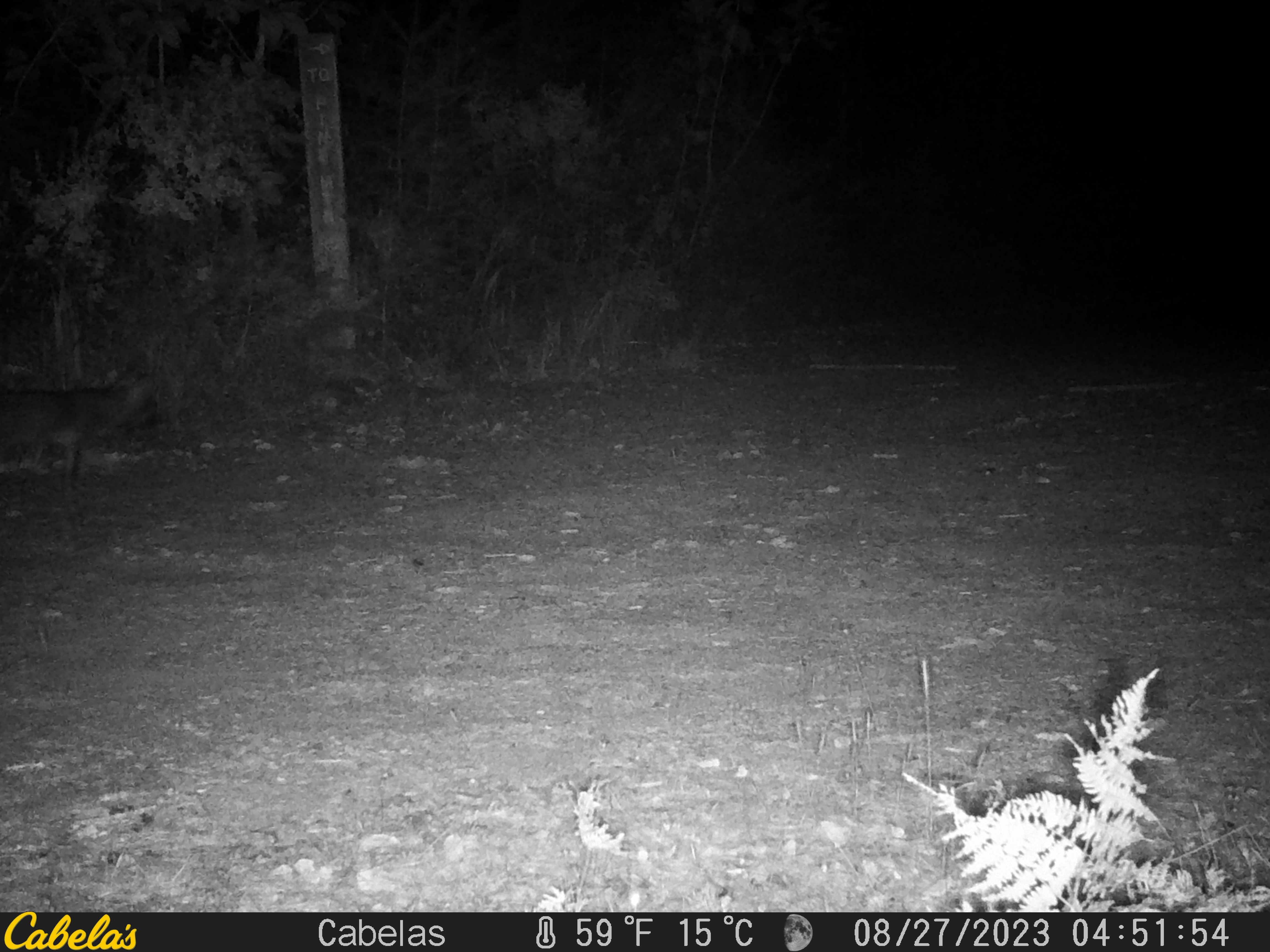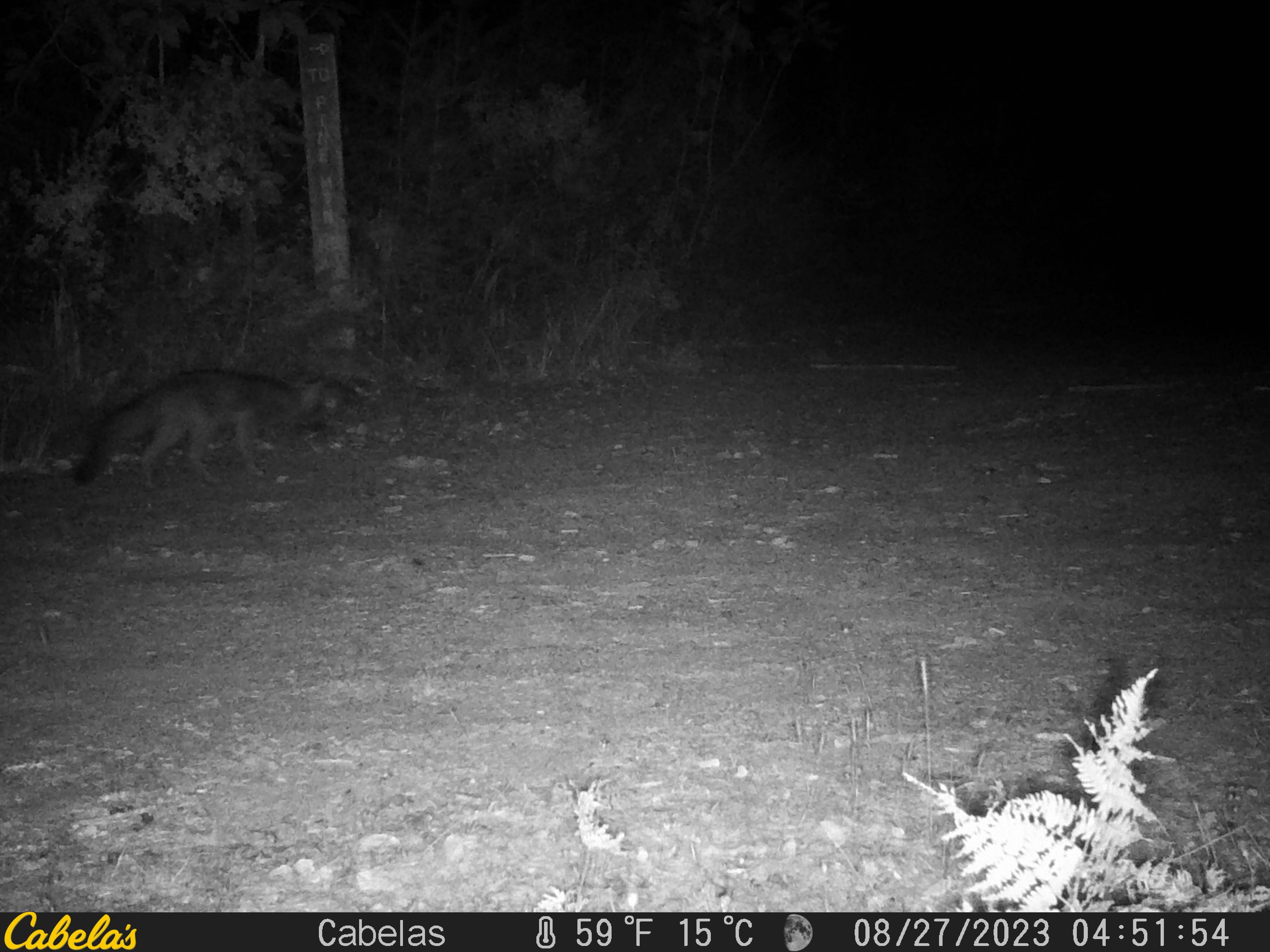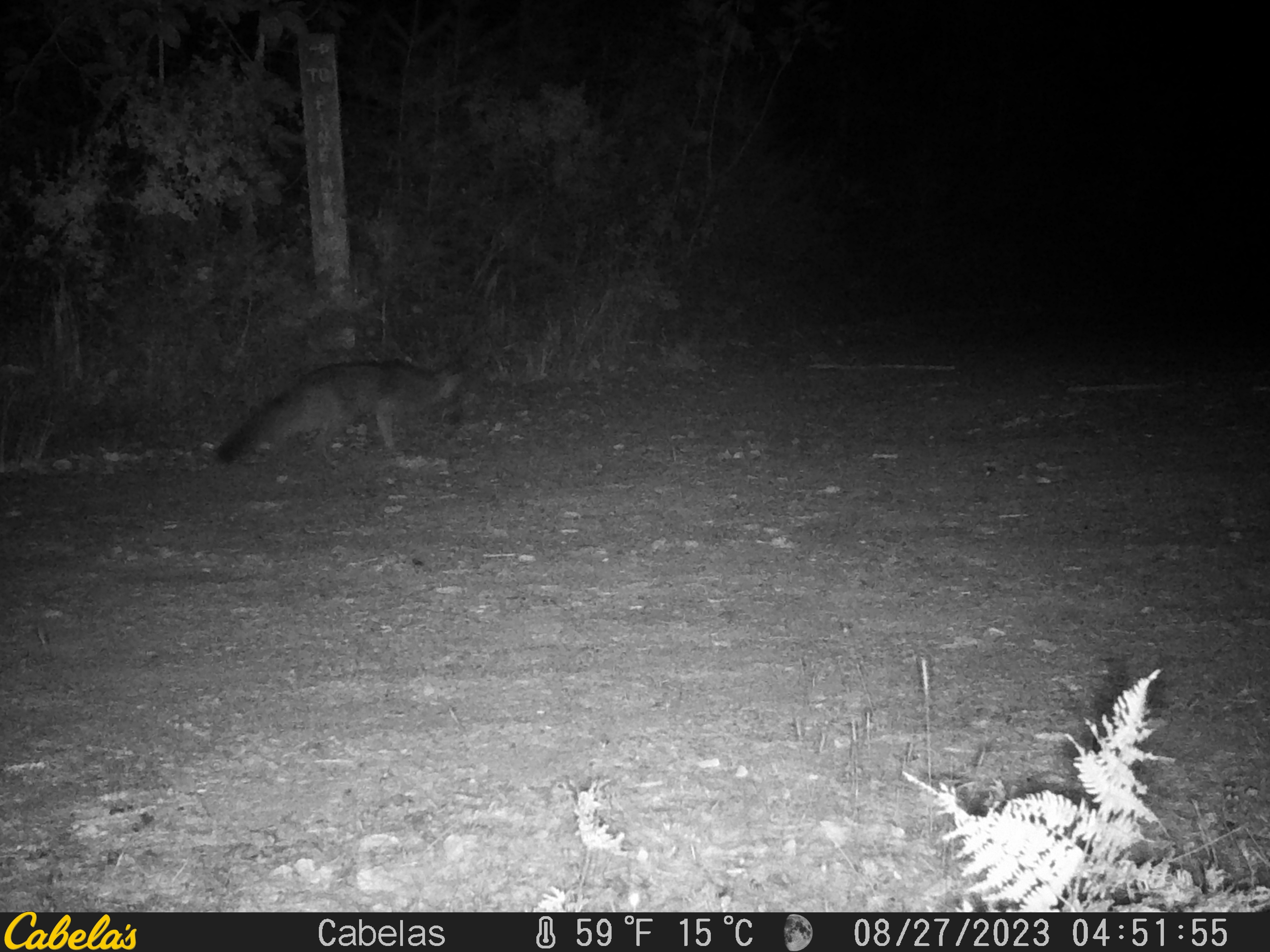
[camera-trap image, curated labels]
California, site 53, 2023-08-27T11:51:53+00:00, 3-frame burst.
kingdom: Animalia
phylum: Chordata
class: Mammalia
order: Carnivora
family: Canidae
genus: Urocyon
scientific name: Urocyon cinereoargenteus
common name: gray fox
Gray fox (Urocyon cinereoargenteus).